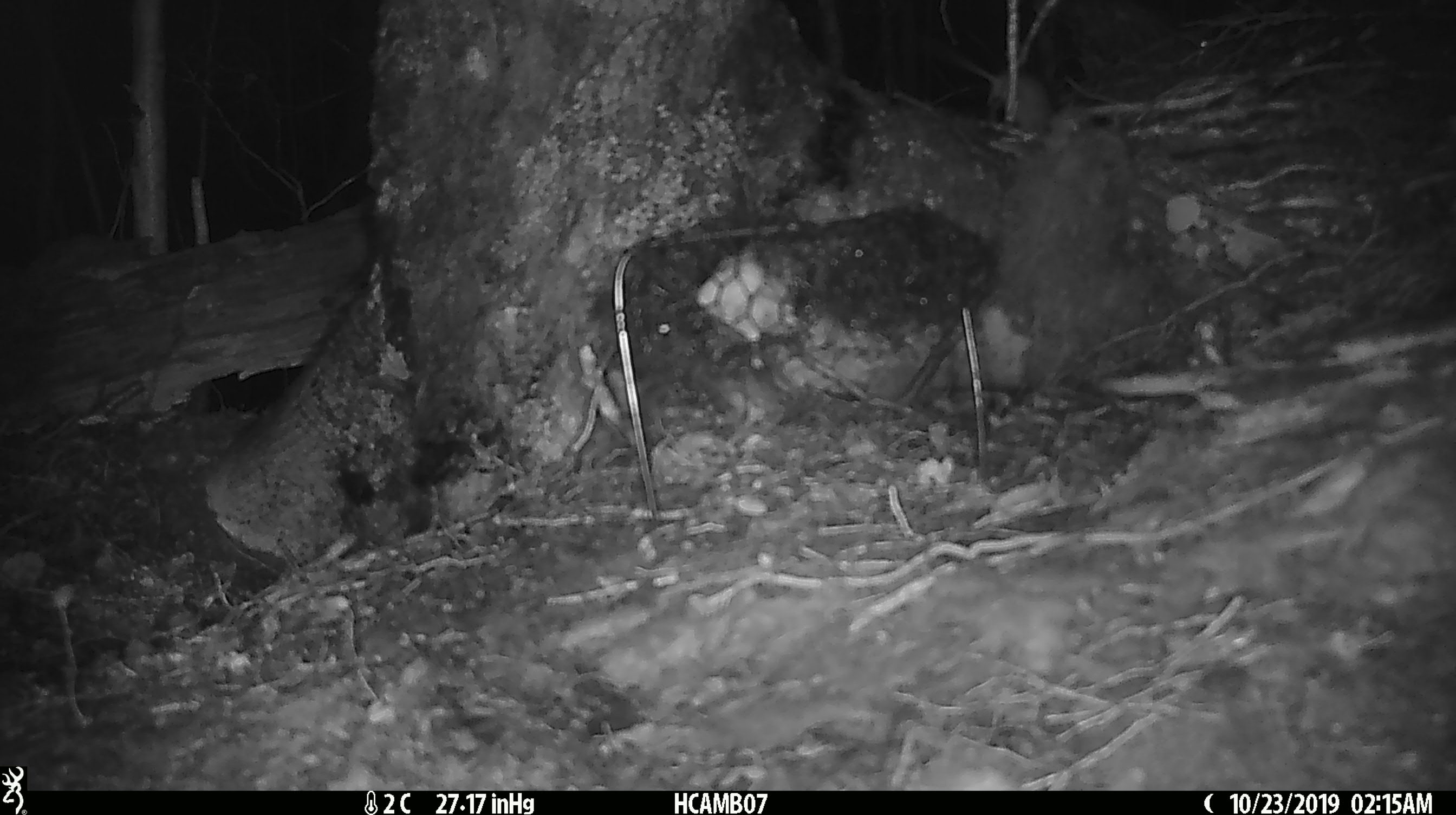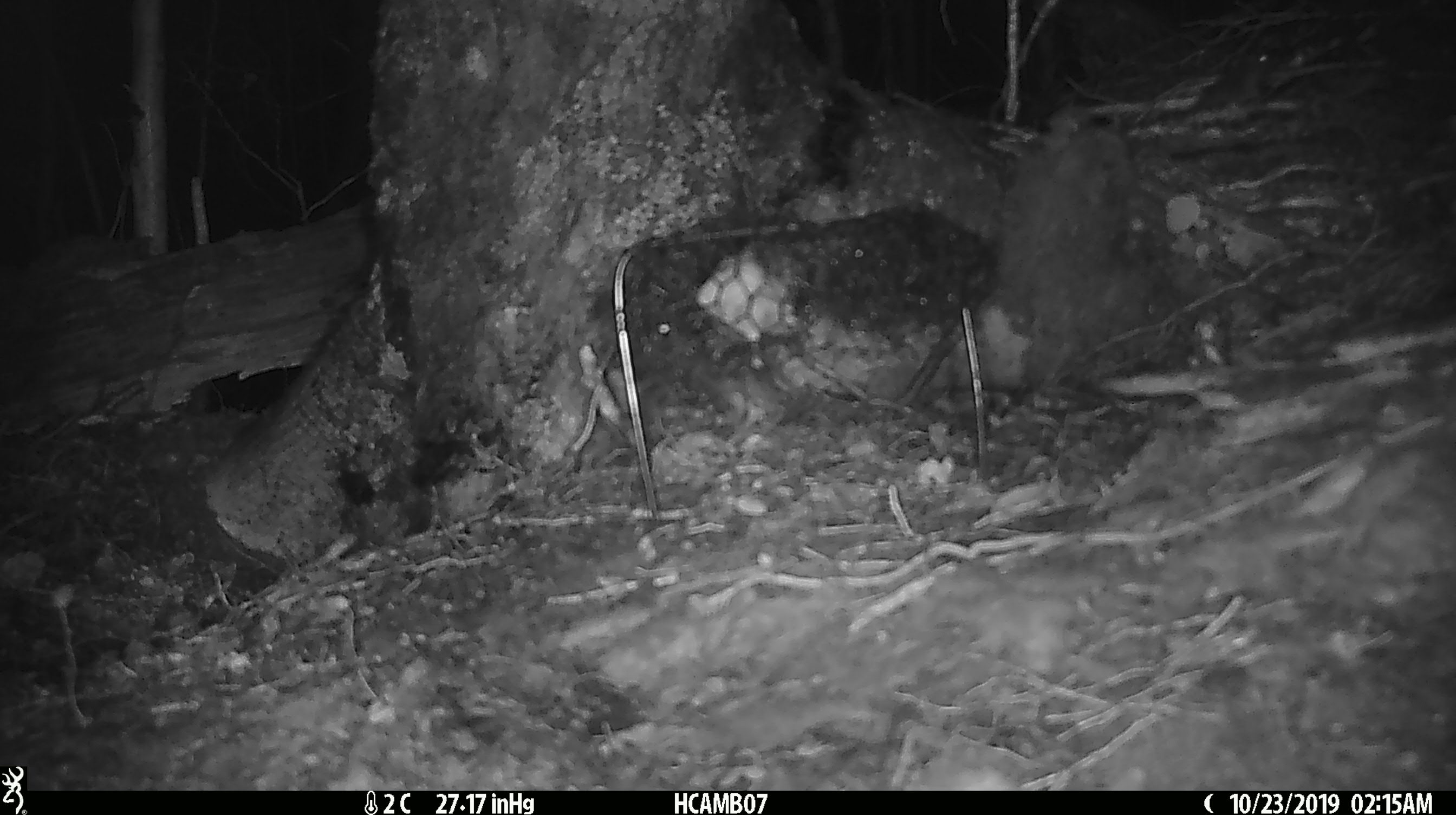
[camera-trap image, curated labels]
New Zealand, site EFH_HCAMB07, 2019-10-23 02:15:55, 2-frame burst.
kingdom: Animalia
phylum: Chordata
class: Mammalia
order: Rodentia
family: Muridae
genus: Mus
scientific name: Mus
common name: mouse